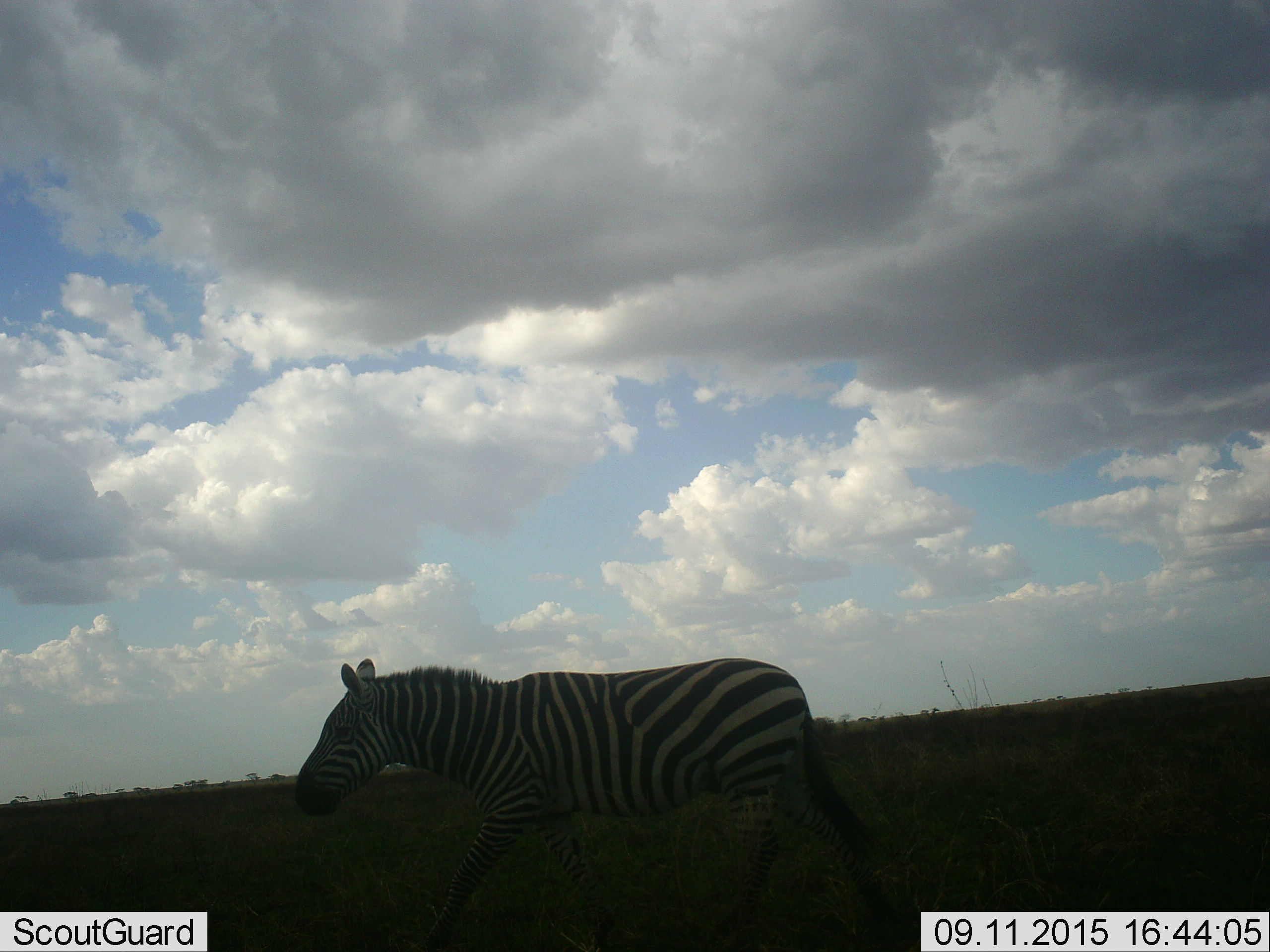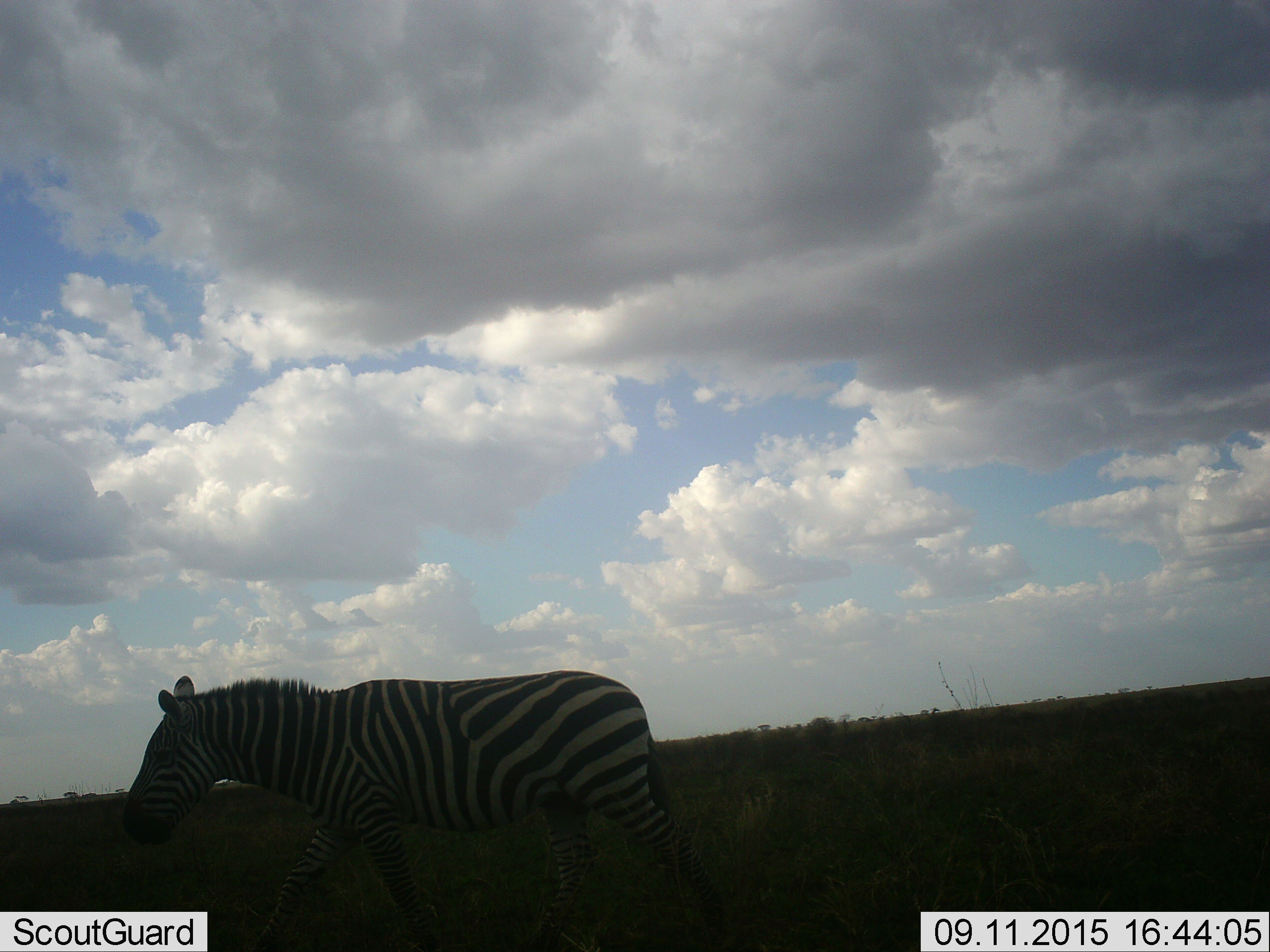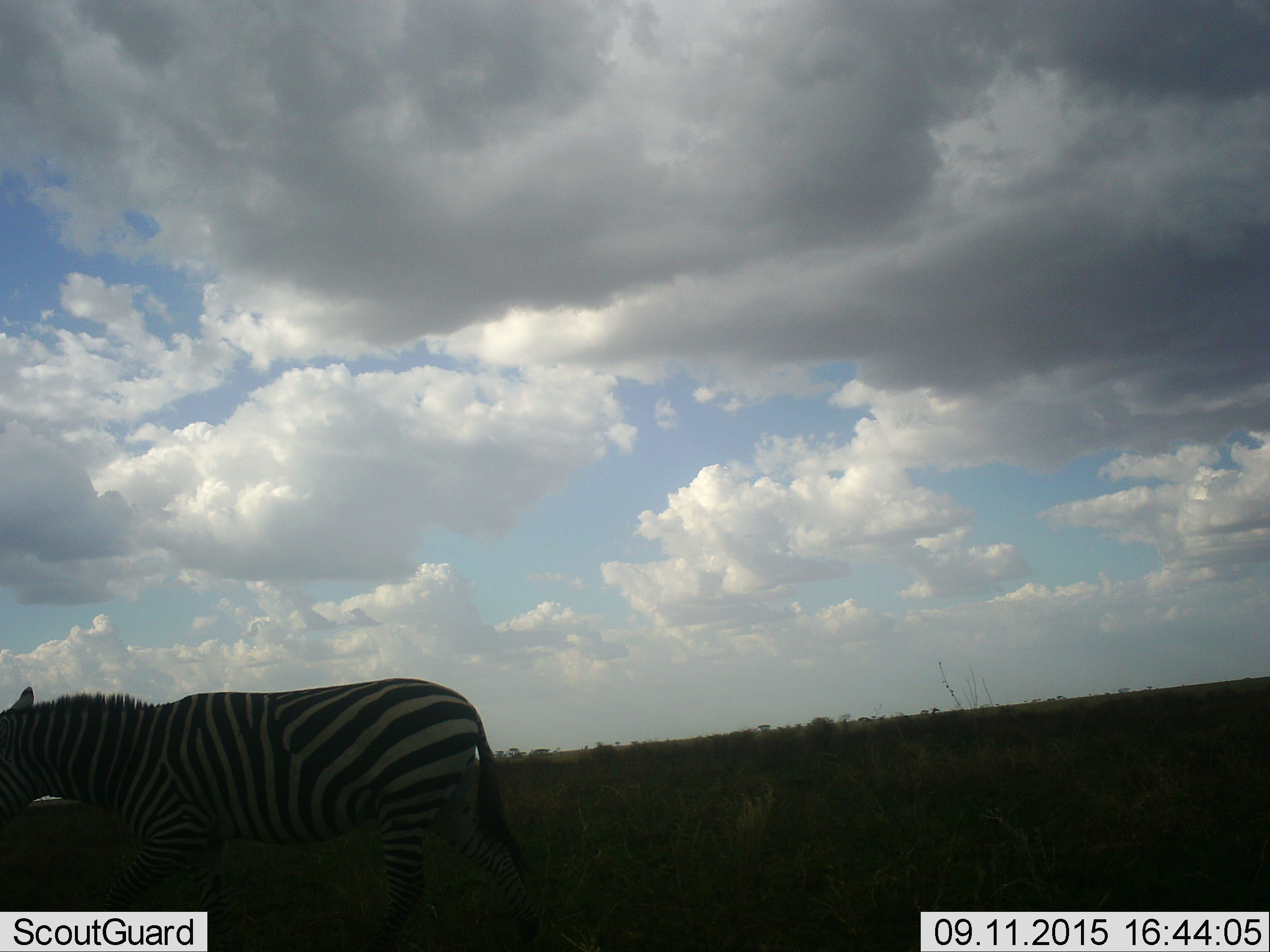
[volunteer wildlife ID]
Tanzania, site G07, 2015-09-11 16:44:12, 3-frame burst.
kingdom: Animalia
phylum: Chordata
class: Mammalia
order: Perissodactyla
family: Equidae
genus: Equus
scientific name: Equus quagga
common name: plains zebra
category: zebra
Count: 1.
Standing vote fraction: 0%.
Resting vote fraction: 0%.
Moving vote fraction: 100%.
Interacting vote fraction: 0%.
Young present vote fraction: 0%.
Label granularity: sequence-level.